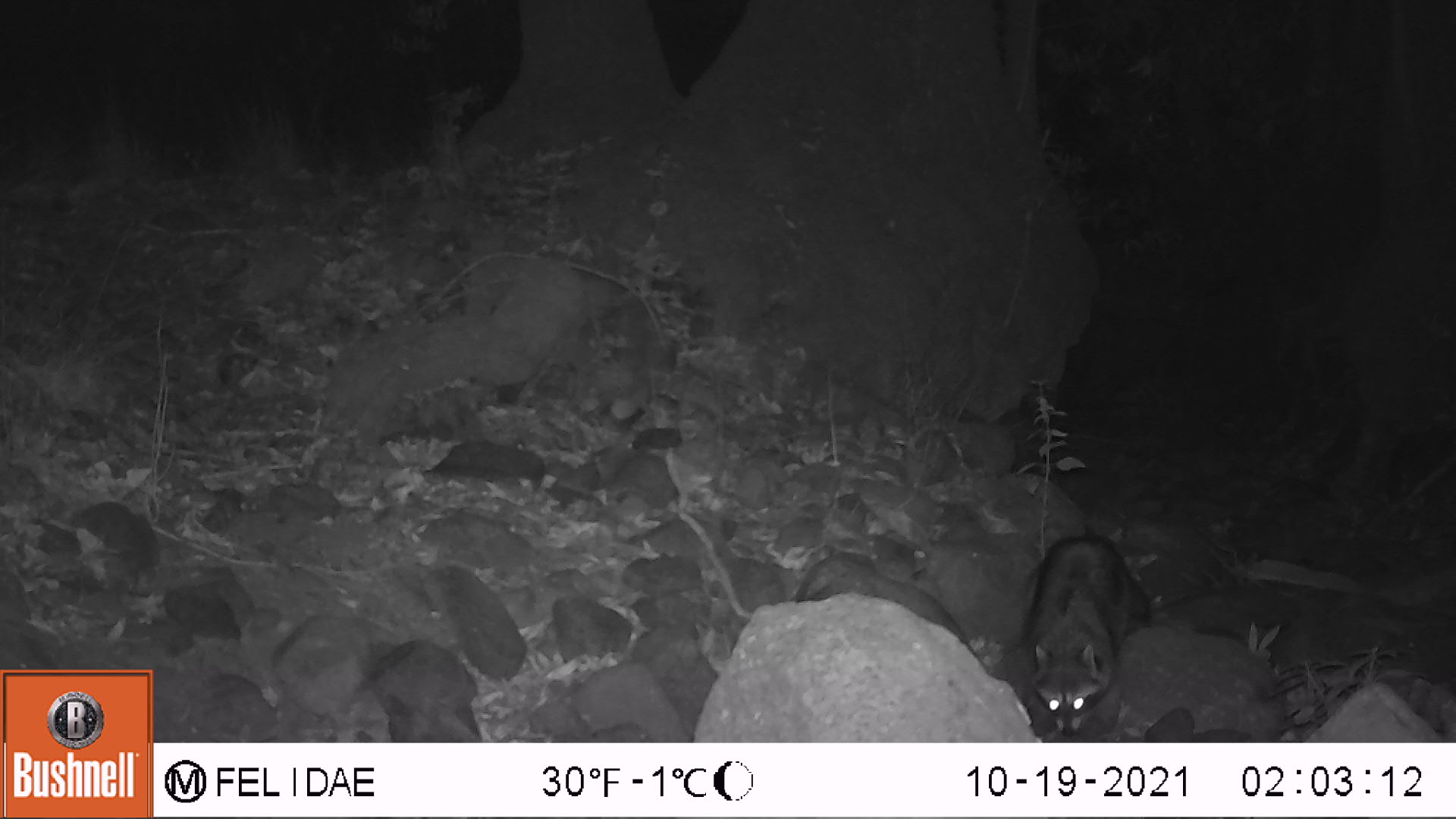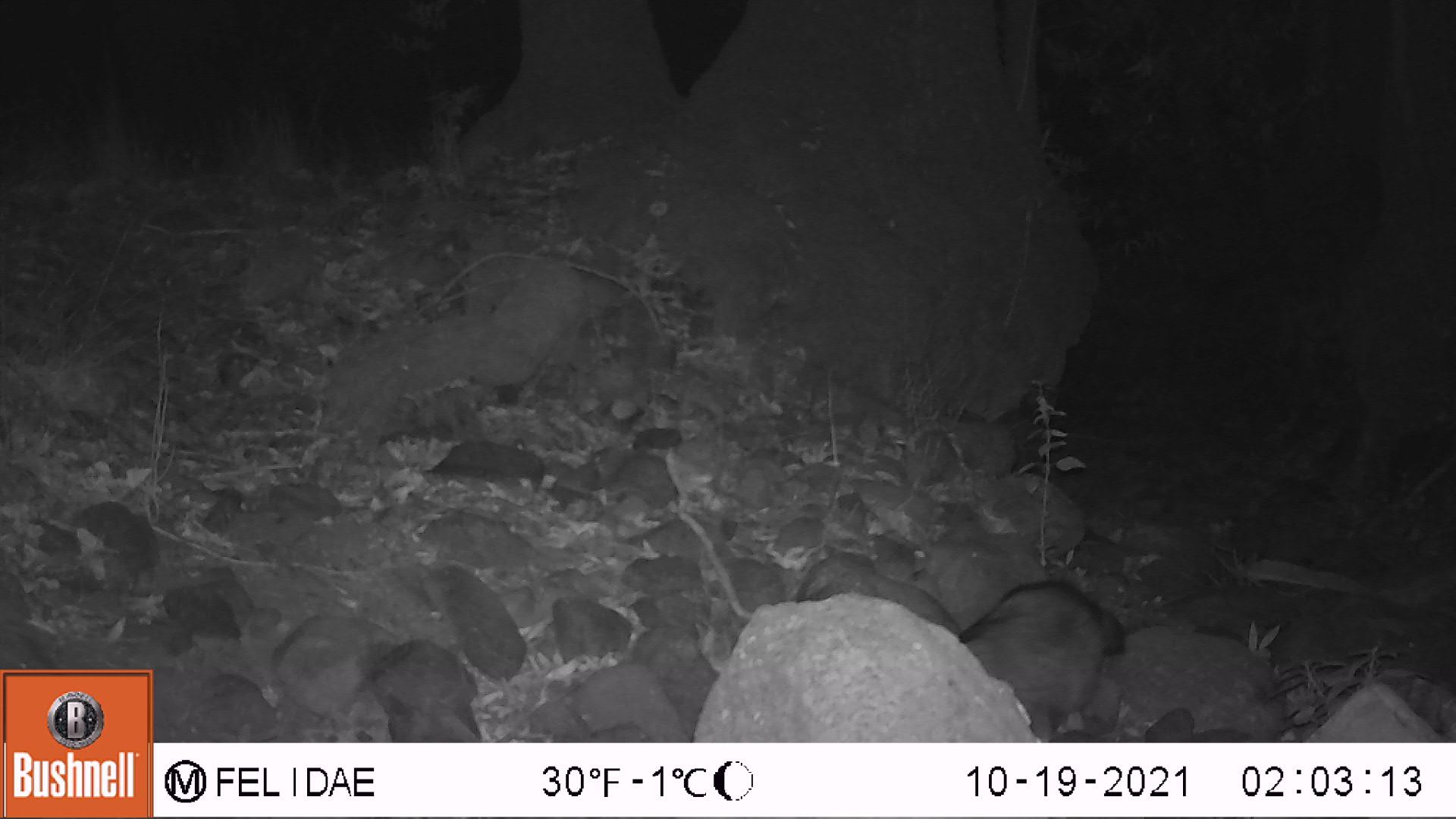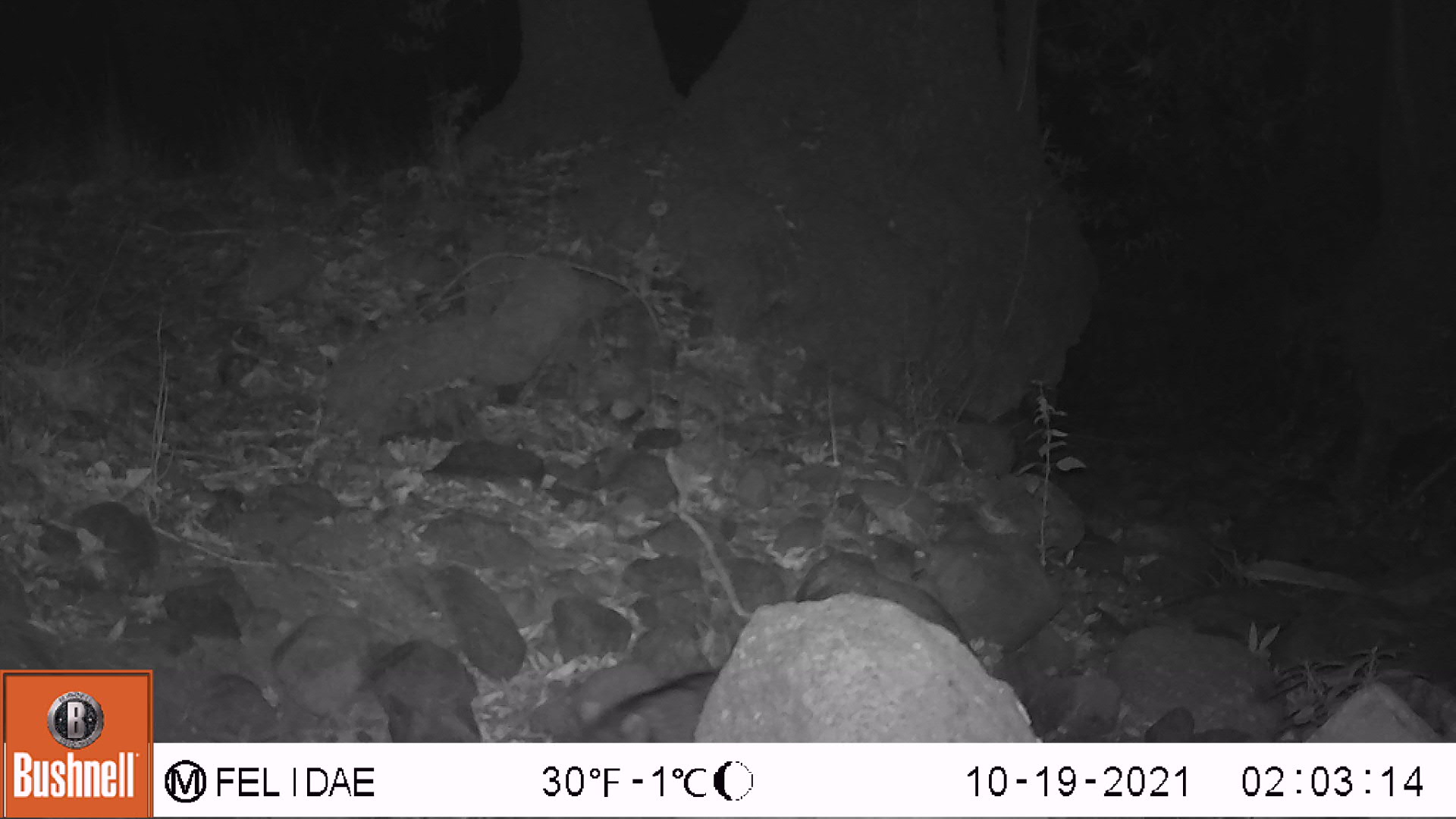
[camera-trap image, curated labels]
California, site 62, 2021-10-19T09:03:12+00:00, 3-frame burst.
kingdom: Animalia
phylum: Chordata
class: Mammalia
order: Carnivora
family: Procyonidae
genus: Procyon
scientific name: Procyon lotor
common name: raccoon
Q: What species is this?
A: Raccoon (Procyon lotor).